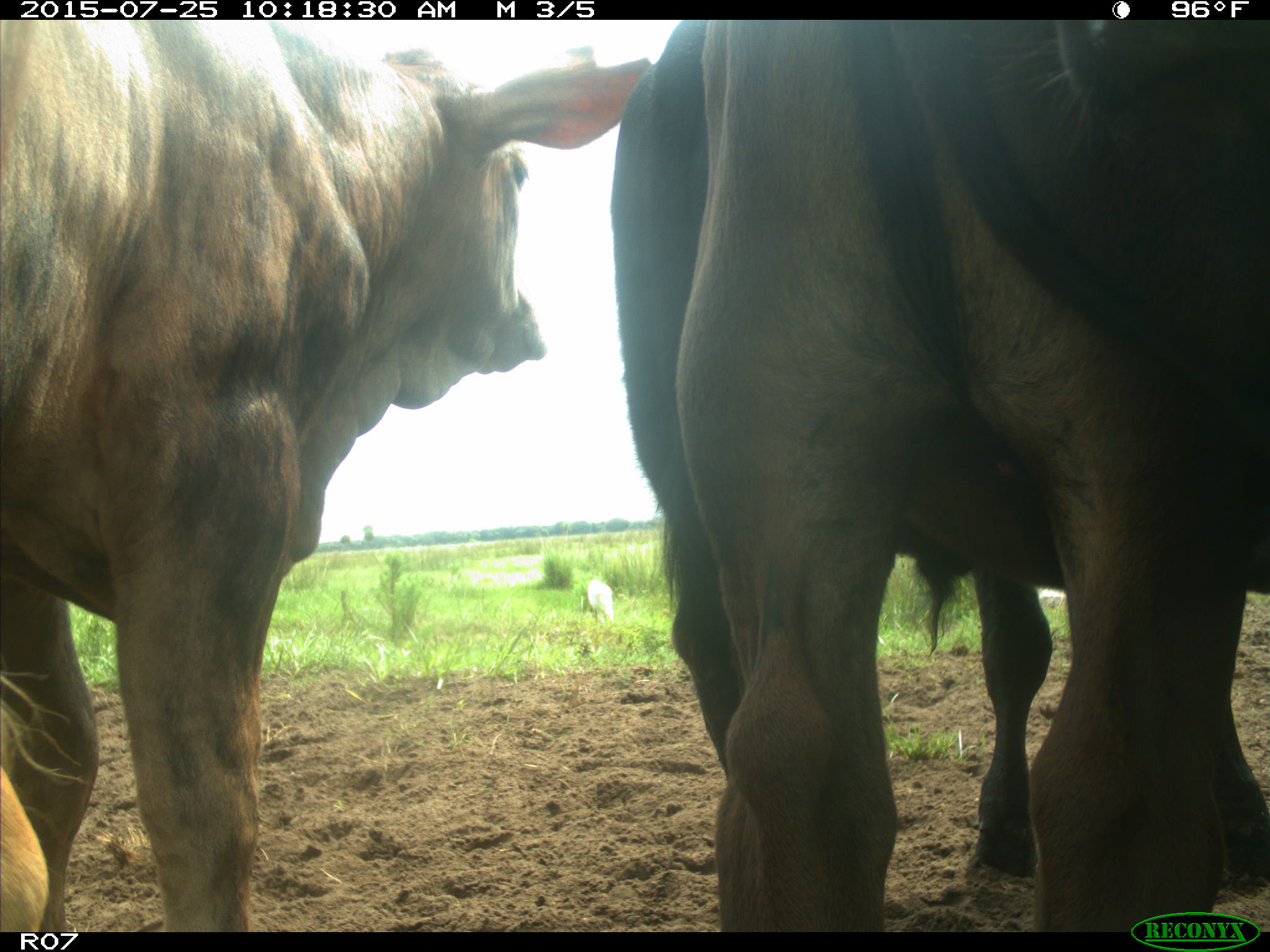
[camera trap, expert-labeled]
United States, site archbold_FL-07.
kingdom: Animalia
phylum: Chordata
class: Mammalia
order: Artiodactyla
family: Bovidae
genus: Bos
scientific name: Bos taurus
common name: domestic cow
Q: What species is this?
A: Bos taurus (domestic cow).